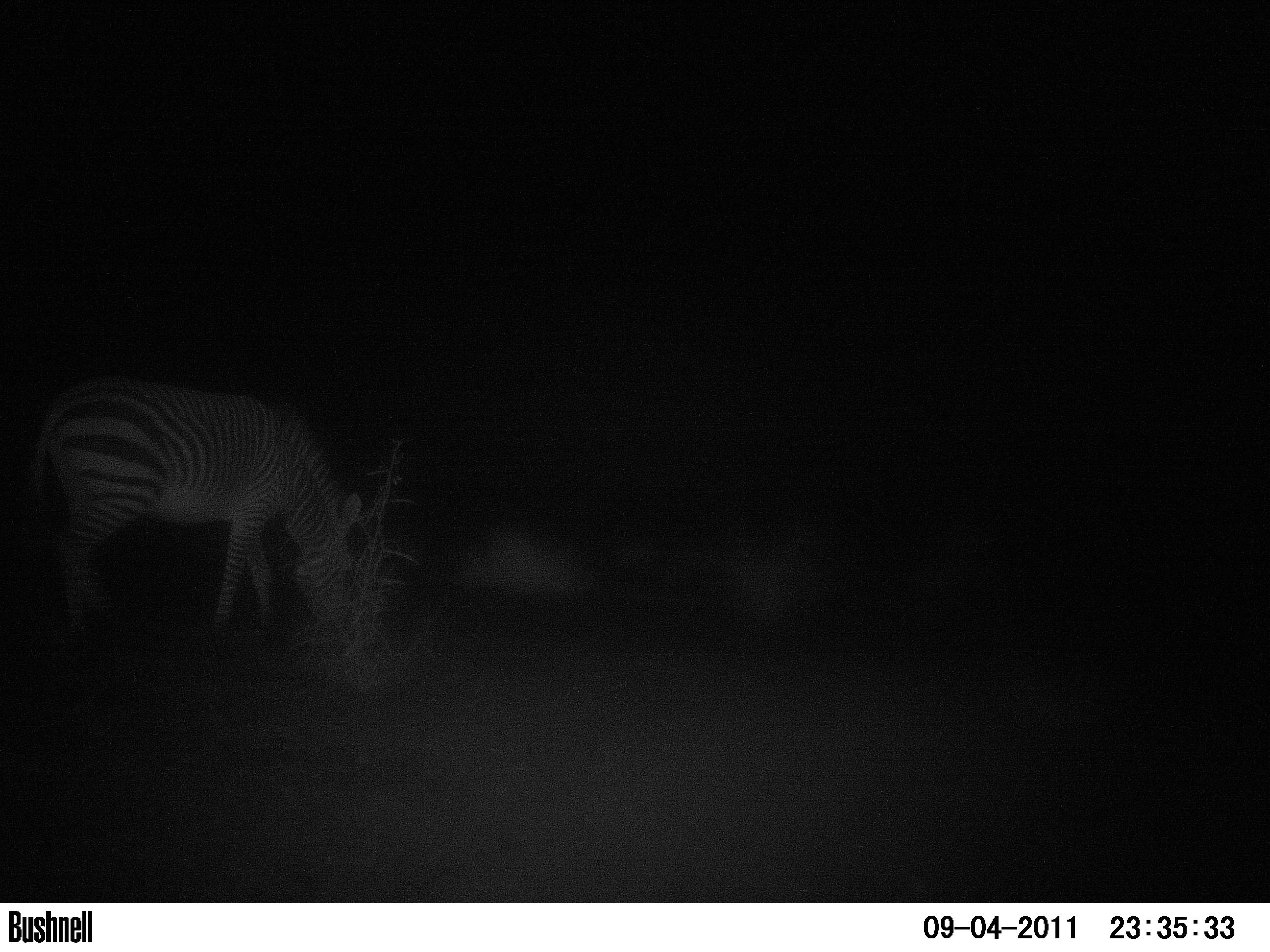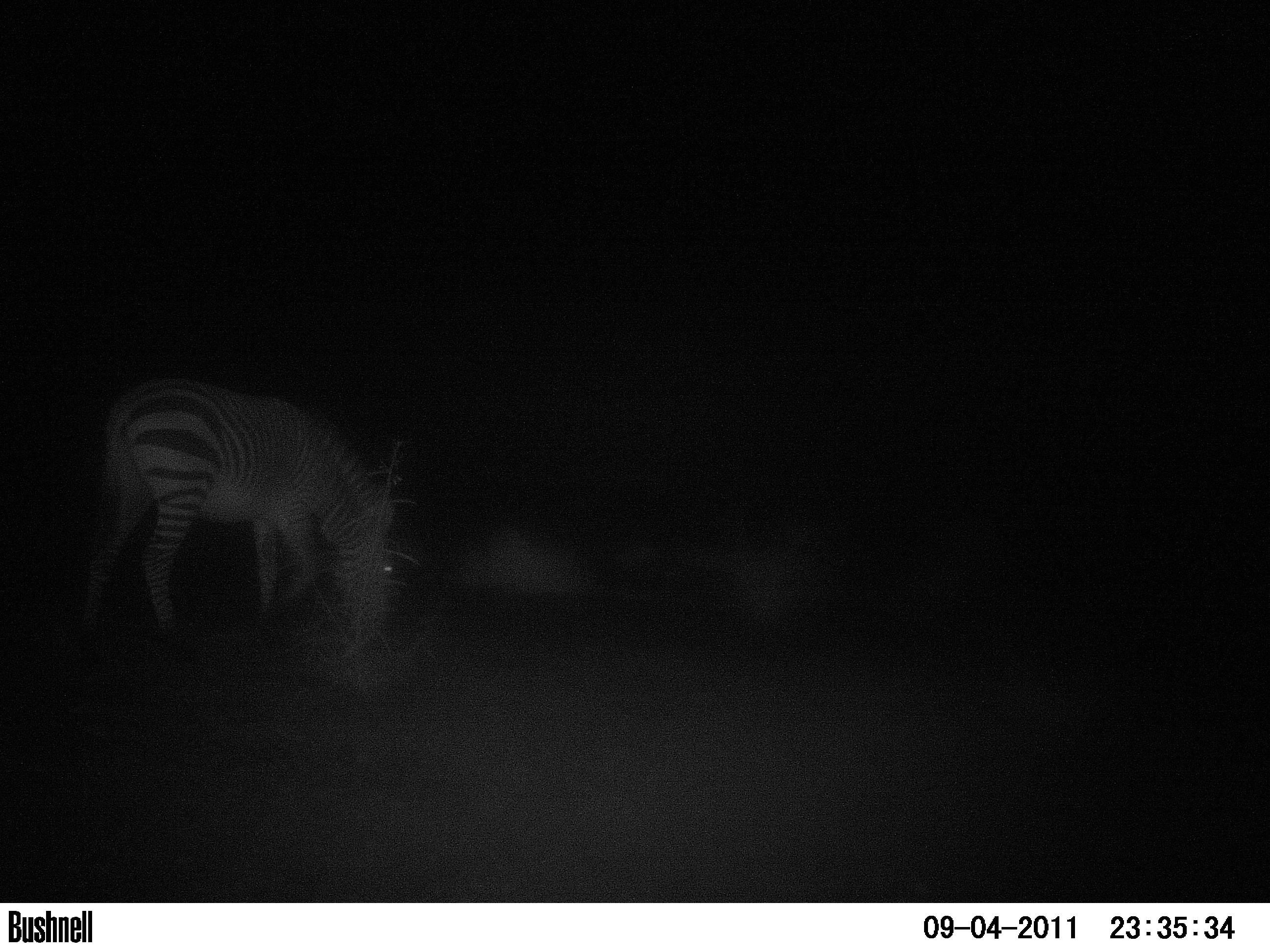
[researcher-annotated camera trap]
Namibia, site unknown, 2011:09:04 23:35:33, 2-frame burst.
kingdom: Animalia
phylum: Chordata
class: Mammalia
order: Perissodactyla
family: Equidae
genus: Equus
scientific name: Equus zebra hartmannae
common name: hartmann's mountain zebra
Equus zebra hartmannae (hartmann's mountain zebra).